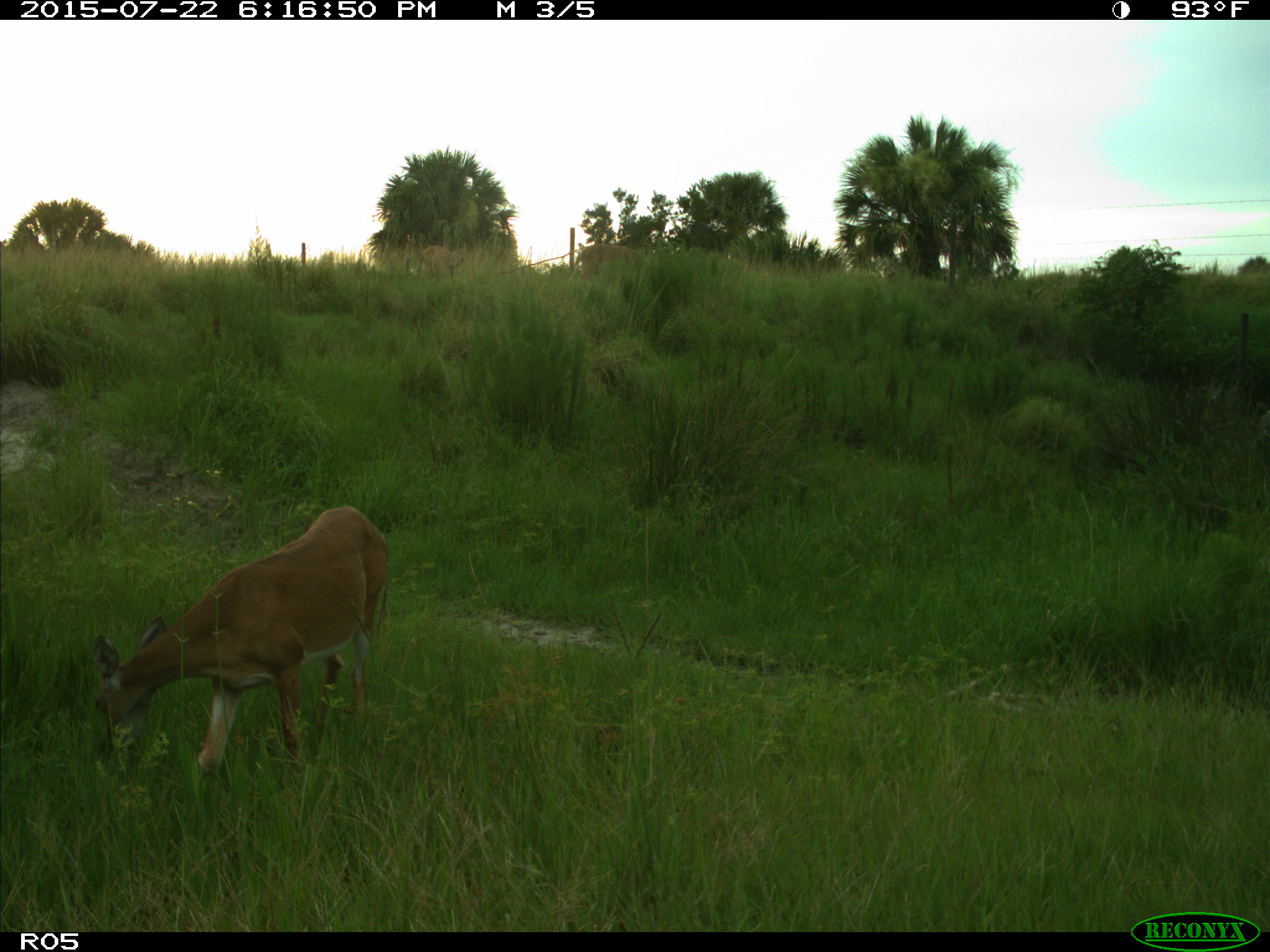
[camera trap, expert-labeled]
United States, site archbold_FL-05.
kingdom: Animalia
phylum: Chordata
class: Mammalia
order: Artiodactyla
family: Cervidae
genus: Odocoileus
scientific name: Odocoileus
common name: deer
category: unidentified deer